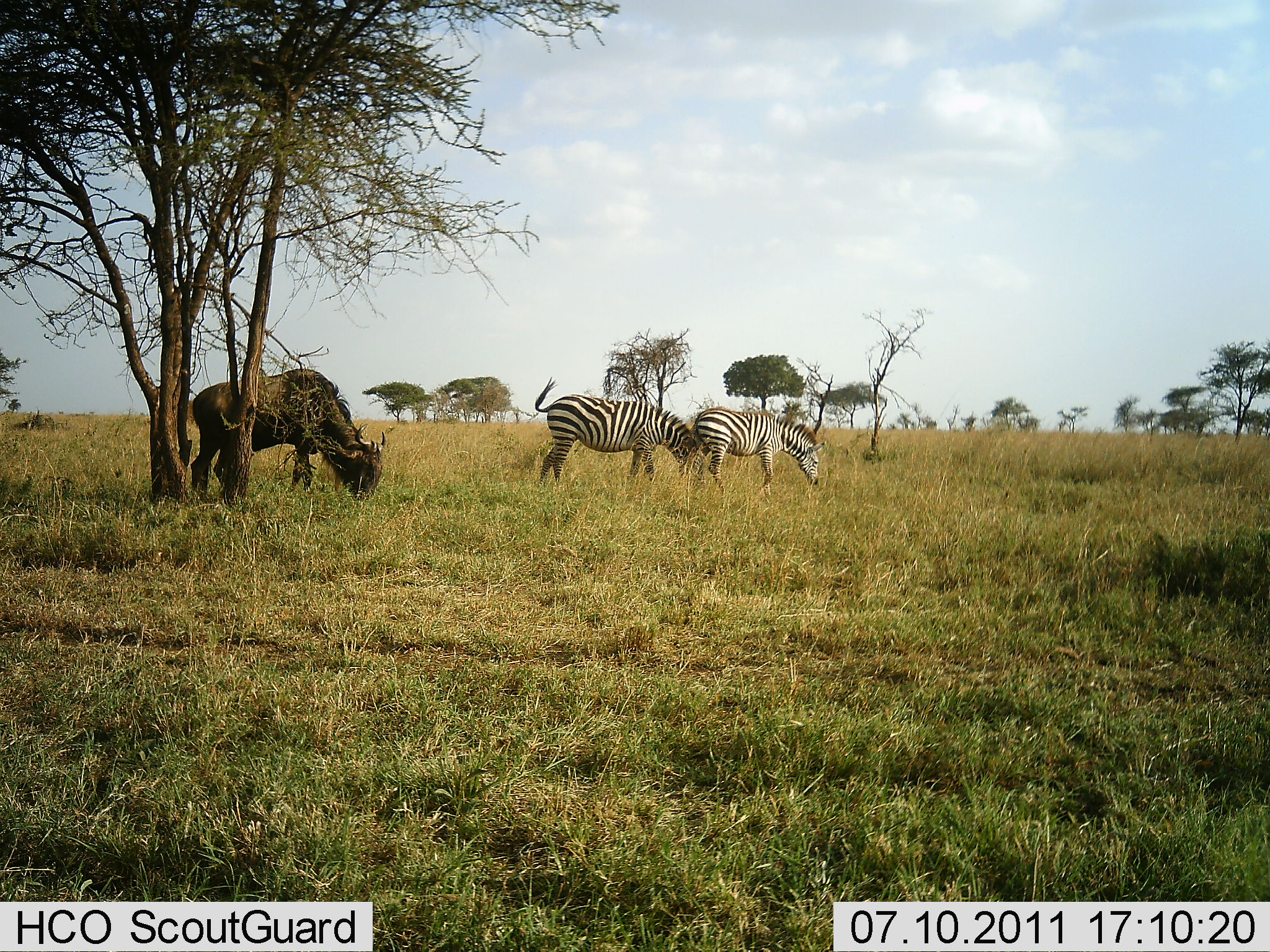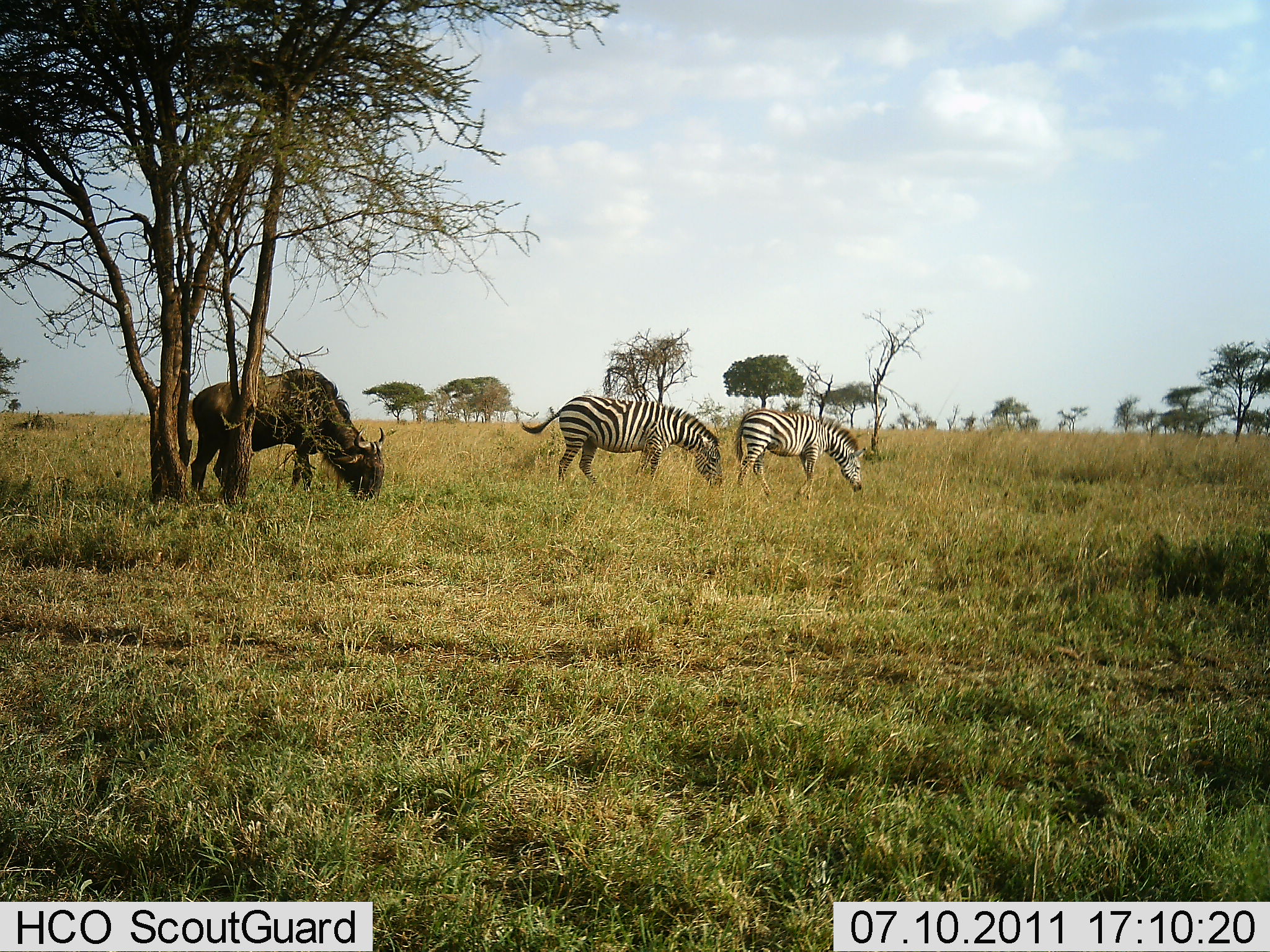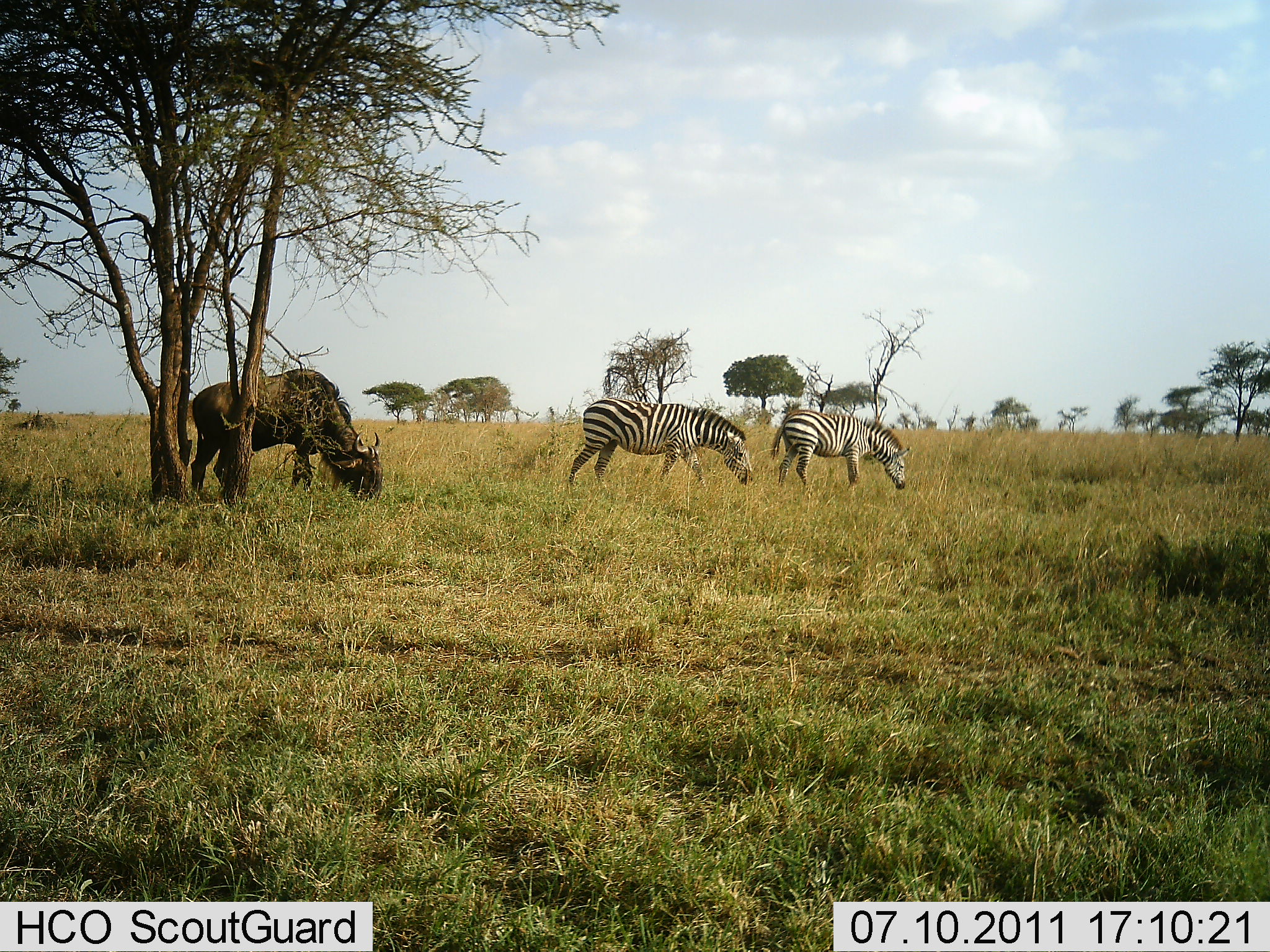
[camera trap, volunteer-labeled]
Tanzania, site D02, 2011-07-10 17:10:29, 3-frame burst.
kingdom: Animalia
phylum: Chordata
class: Mammalia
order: Artiodactyla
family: Bovidae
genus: Connochaetes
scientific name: Connochaetes taurinus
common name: blue wildebeest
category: wildebeest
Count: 1.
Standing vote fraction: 17%.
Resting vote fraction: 0%.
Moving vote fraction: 0%.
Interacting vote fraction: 0%.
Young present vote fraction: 0%.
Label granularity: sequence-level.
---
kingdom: Animalia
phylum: Chordata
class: Mammalia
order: Perissodactyla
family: Equidae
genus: Equus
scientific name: Equus quagga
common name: plains zebra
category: zebra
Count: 2.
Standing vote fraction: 21%.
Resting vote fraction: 0%.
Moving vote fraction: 43%.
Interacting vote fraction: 0%.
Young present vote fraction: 0%.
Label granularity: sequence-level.